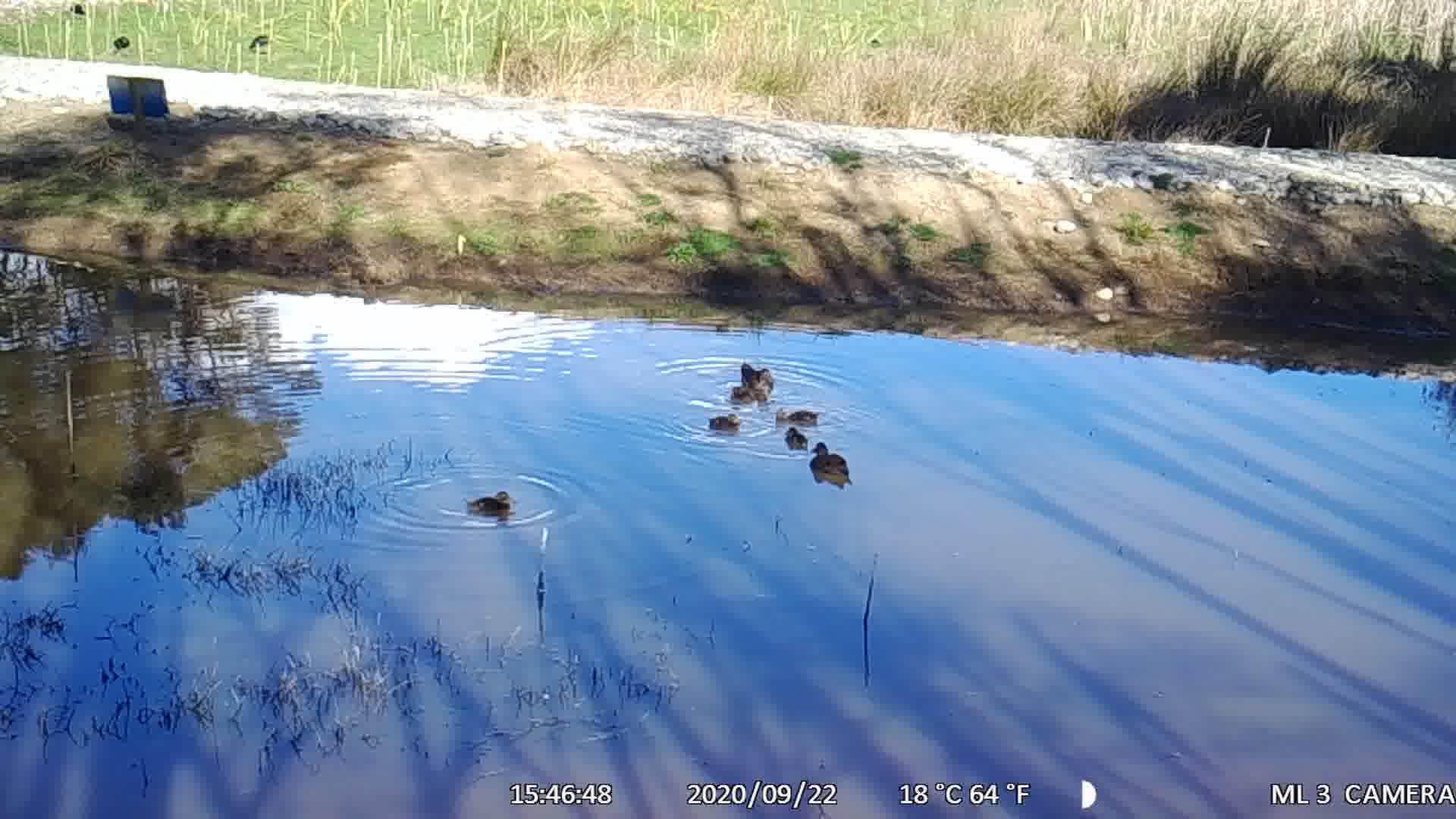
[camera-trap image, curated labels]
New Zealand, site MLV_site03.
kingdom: Animalia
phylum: Chordata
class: Aves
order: Anseriformes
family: Anatidae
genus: Anas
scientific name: Anas chlorotis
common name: brown teal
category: pateke